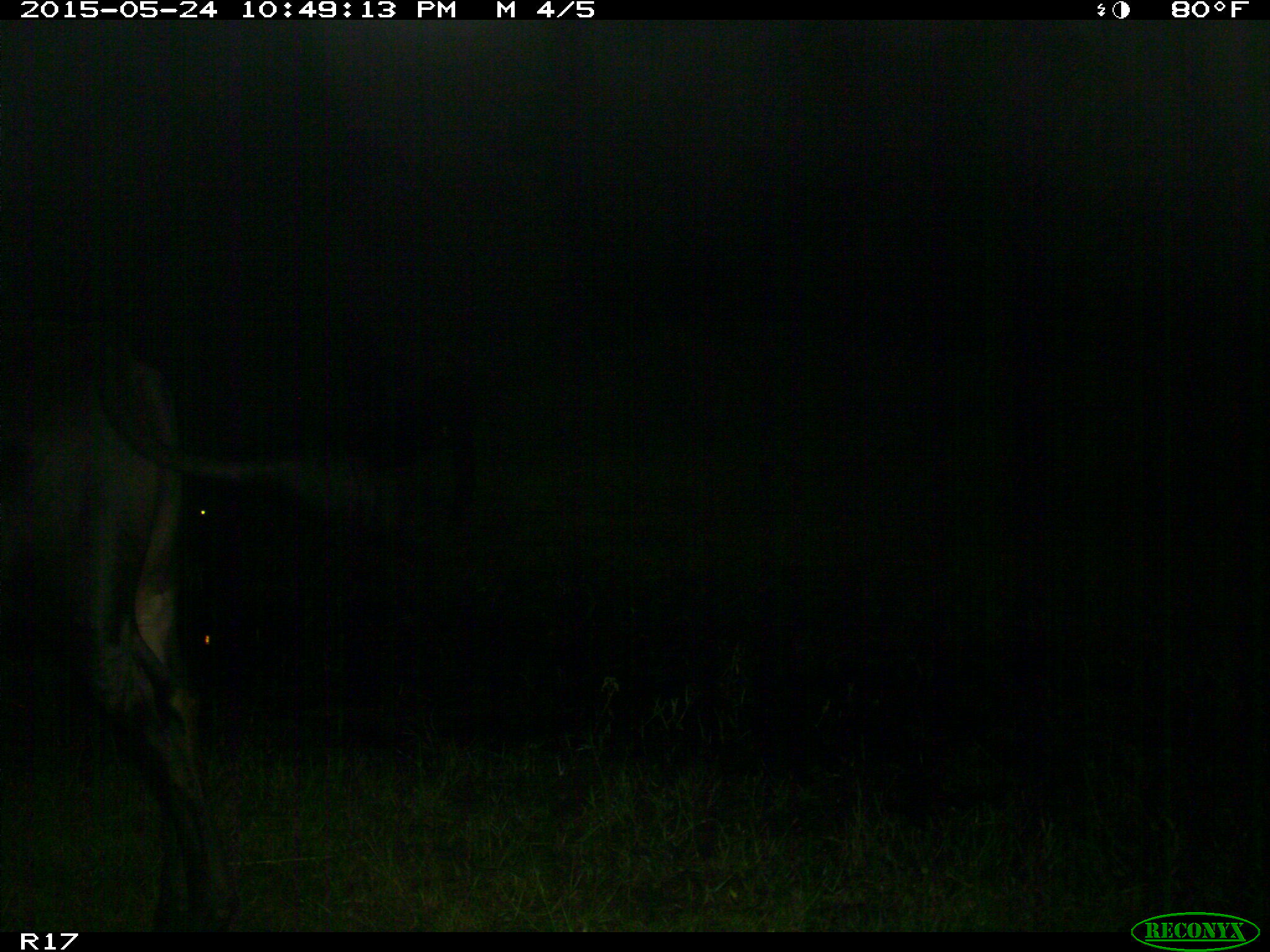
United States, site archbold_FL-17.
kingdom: Animalia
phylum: Chordata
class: Mammalia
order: Artiodactyla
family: Bovidae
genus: Bos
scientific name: Bos taurus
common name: domestic cow